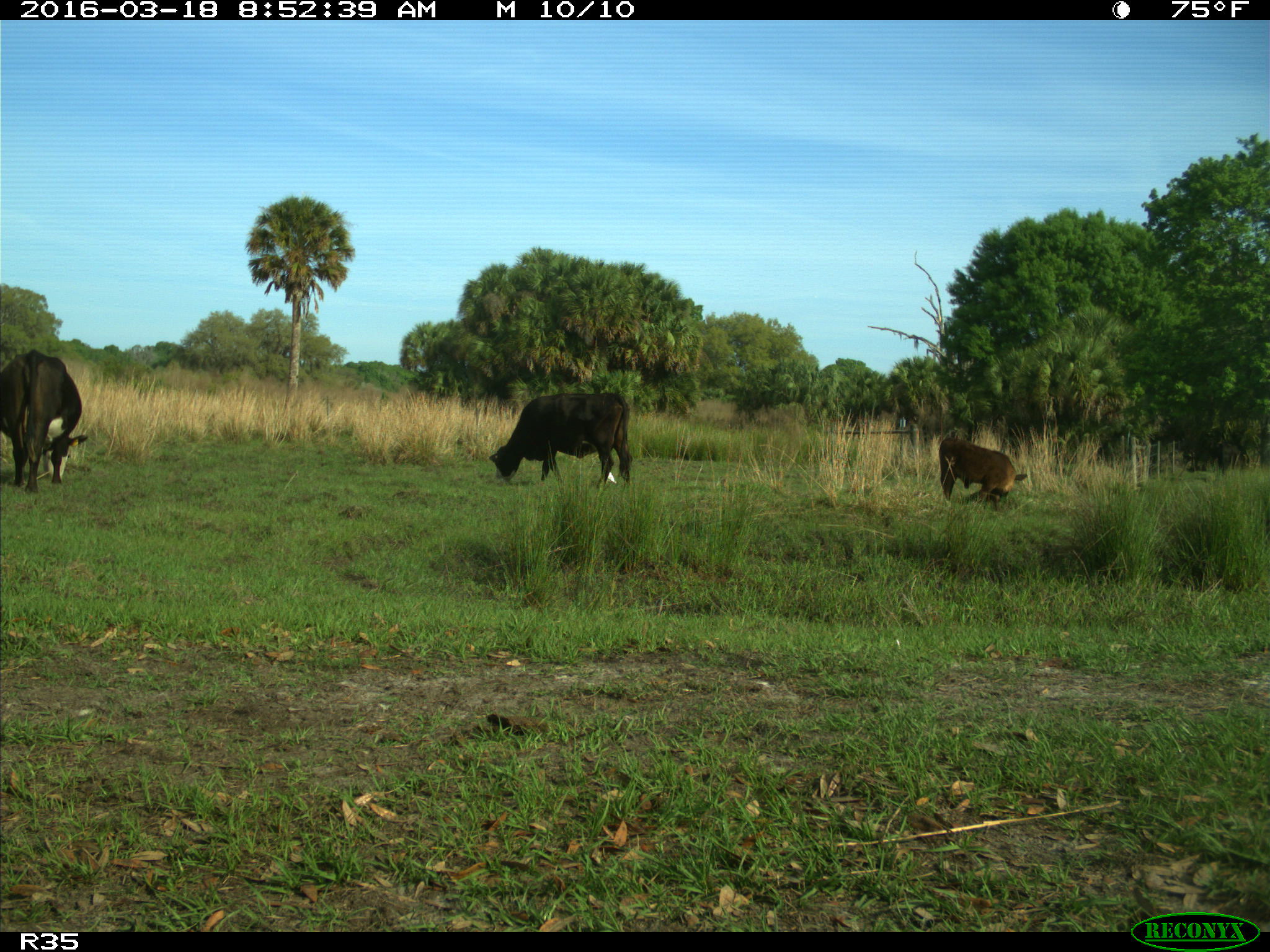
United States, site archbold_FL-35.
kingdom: Animalia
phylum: Chordata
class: Mammalia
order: Artiodactyla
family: Bovidae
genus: Bos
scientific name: Bos taurus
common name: domestic cow